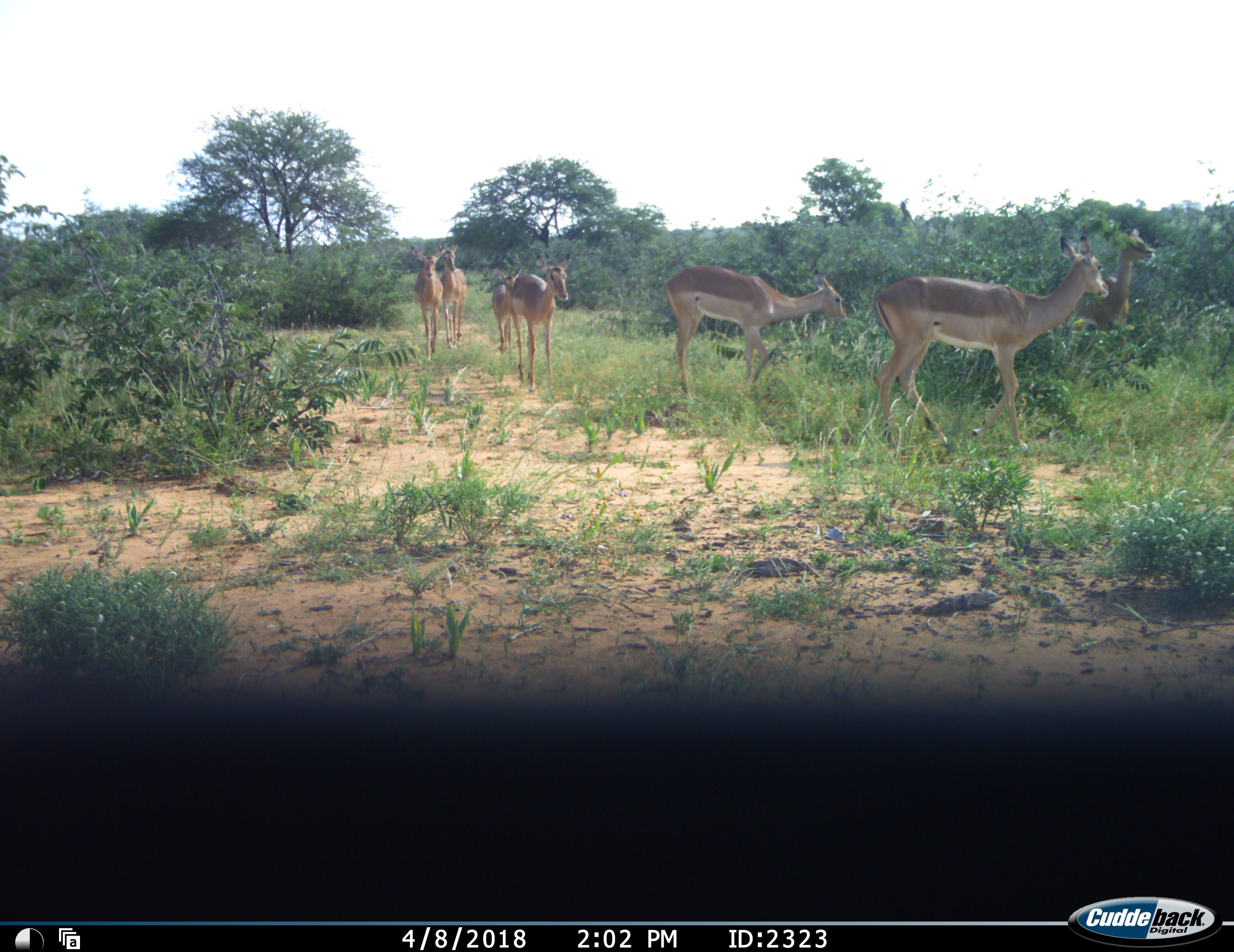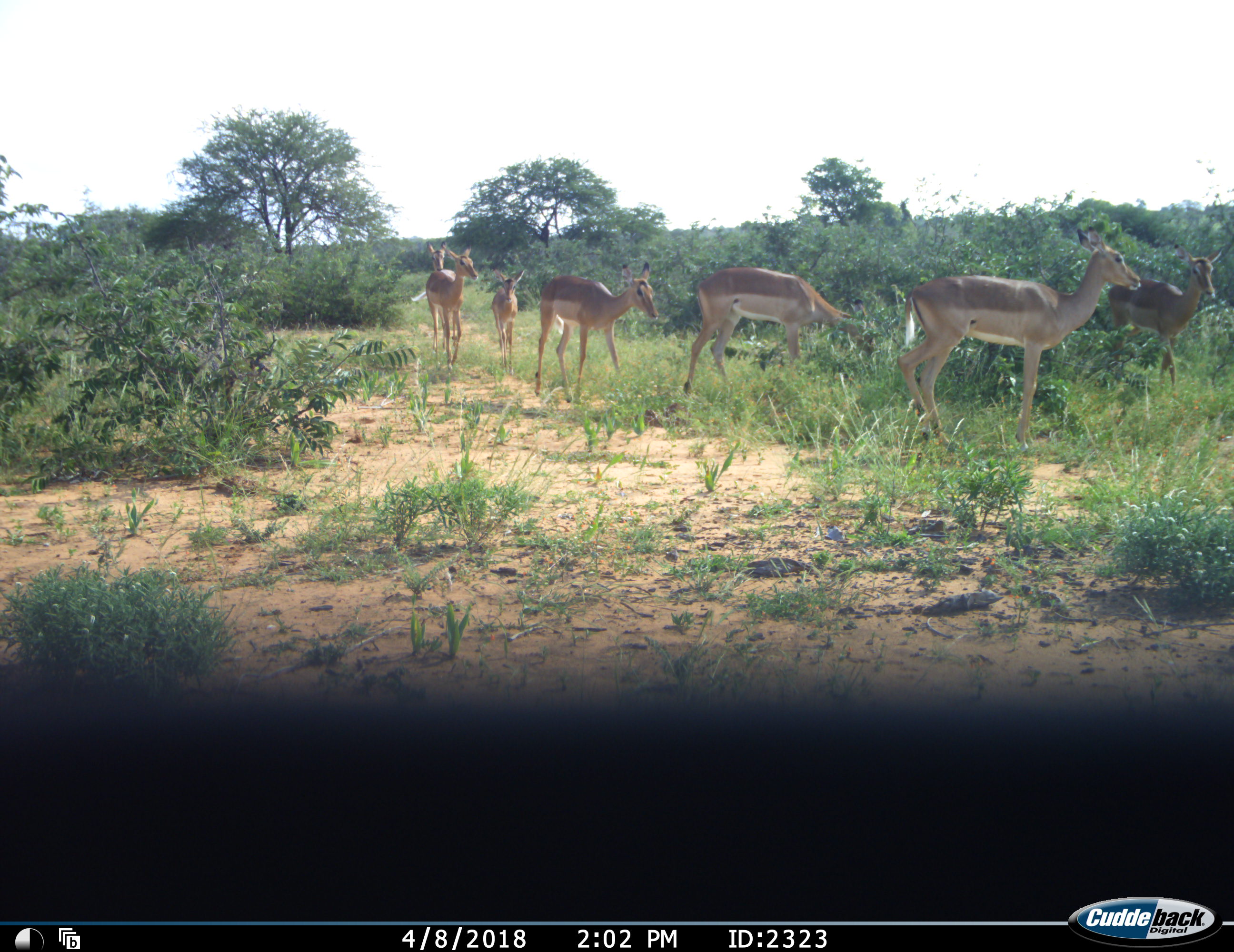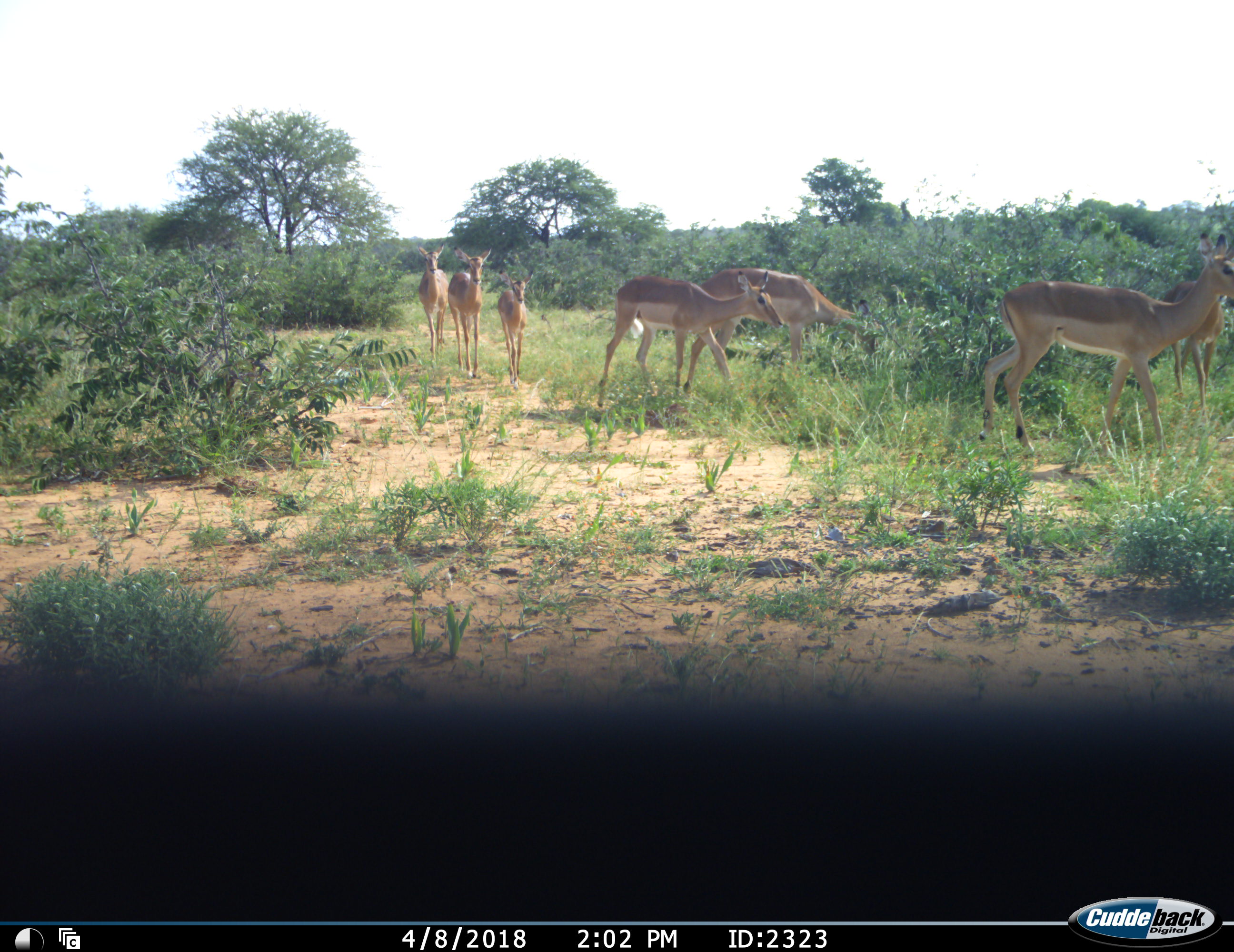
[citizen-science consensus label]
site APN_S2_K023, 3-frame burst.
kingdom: Animalia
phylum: Chordata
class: Mammalia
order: Artiodactyla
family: Bovidae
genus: Aepyceros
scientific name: Aepyceros melampus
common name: impala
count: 7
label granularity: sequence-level